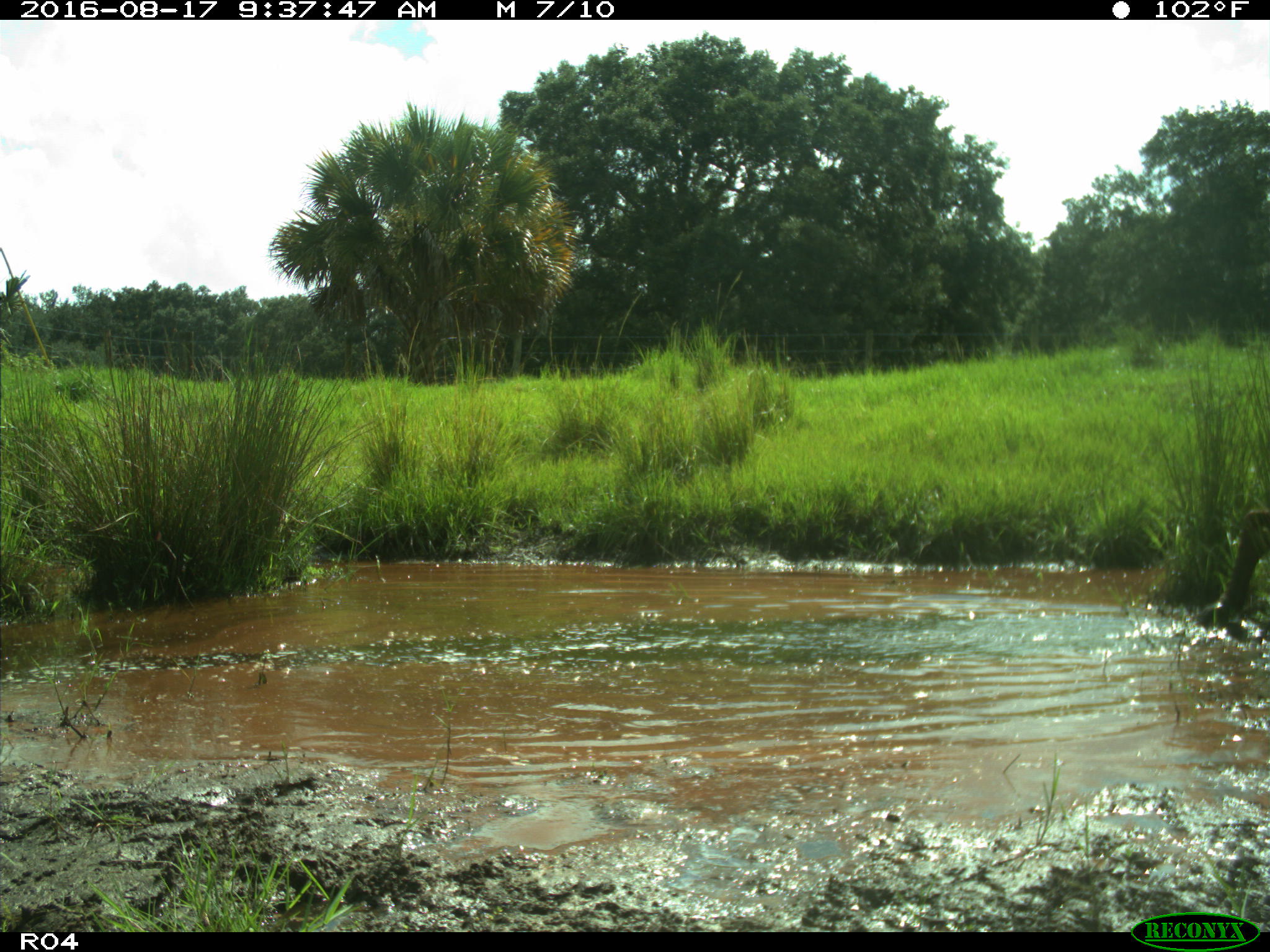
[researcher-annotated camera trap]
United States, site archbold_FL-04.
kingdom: Animalia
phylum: Chordata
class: Mammalia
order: Artiodactyla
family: Bovidae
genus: Bos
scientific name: Bos taurus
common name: domestic cow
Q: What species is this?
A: Bos taurus (domestic cow).